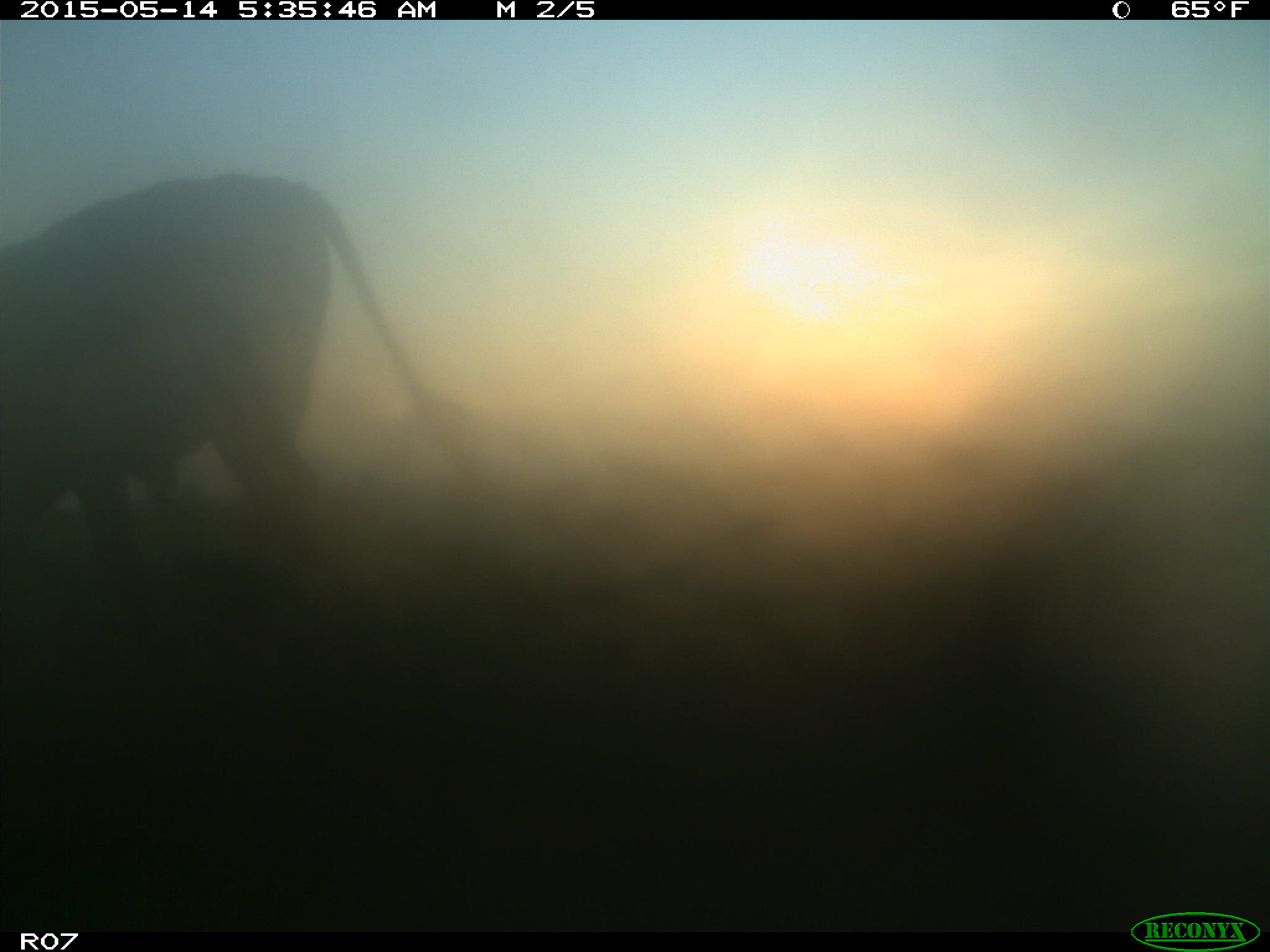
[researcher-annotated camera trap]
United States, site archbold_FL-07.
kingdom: Animalia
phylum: Chordata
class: Mammalia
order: Artiodactyla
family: Bovidae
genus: Bos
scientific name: Bos taurus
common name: domestic cow